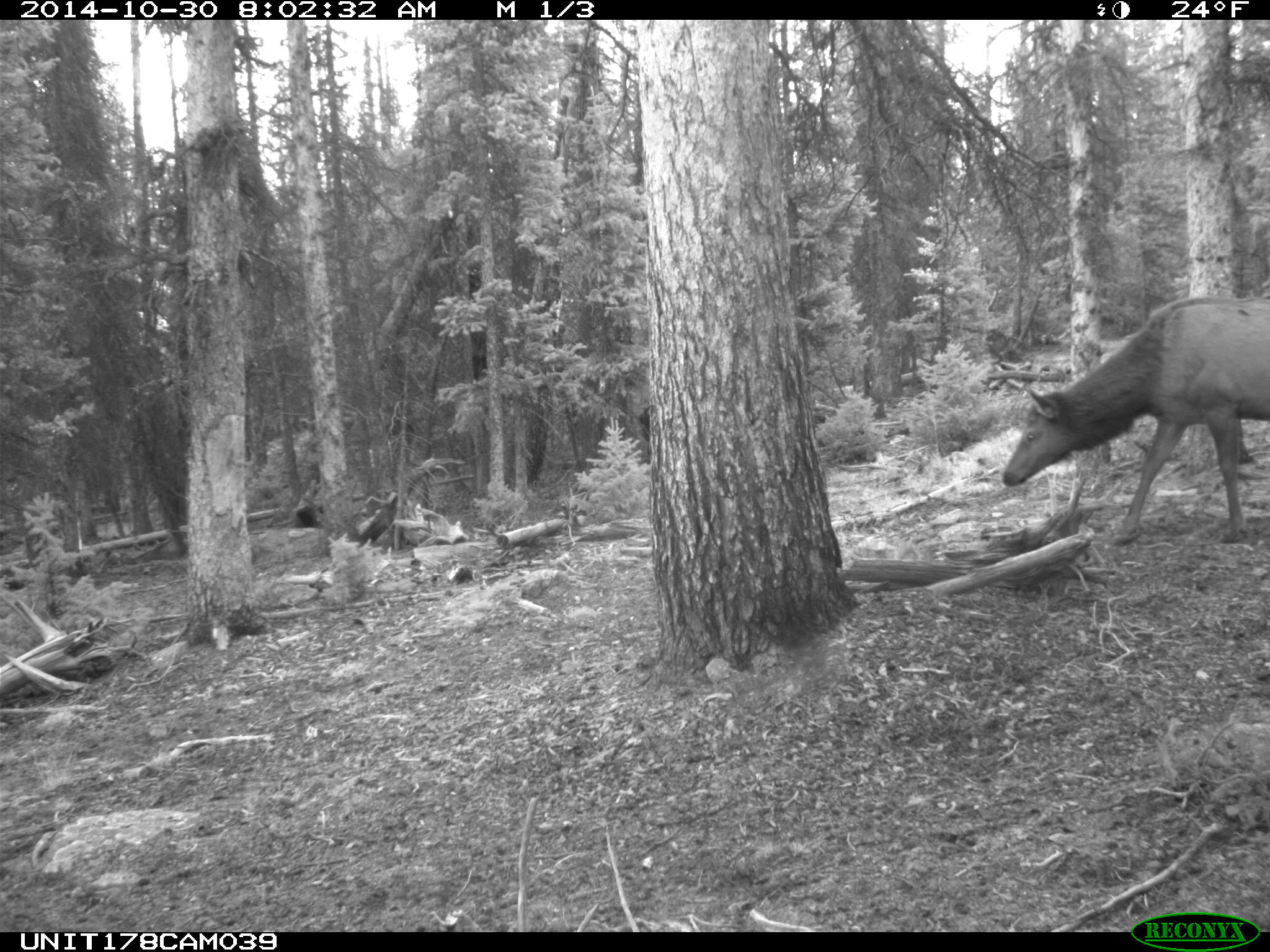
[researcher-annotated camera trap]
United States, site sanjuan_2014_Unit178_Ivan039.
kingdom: Animalia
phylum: Chordata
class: Mammalia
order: Artiodactyla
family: Cervidae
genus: Cervus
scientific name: Cervus elaphus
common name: red deer